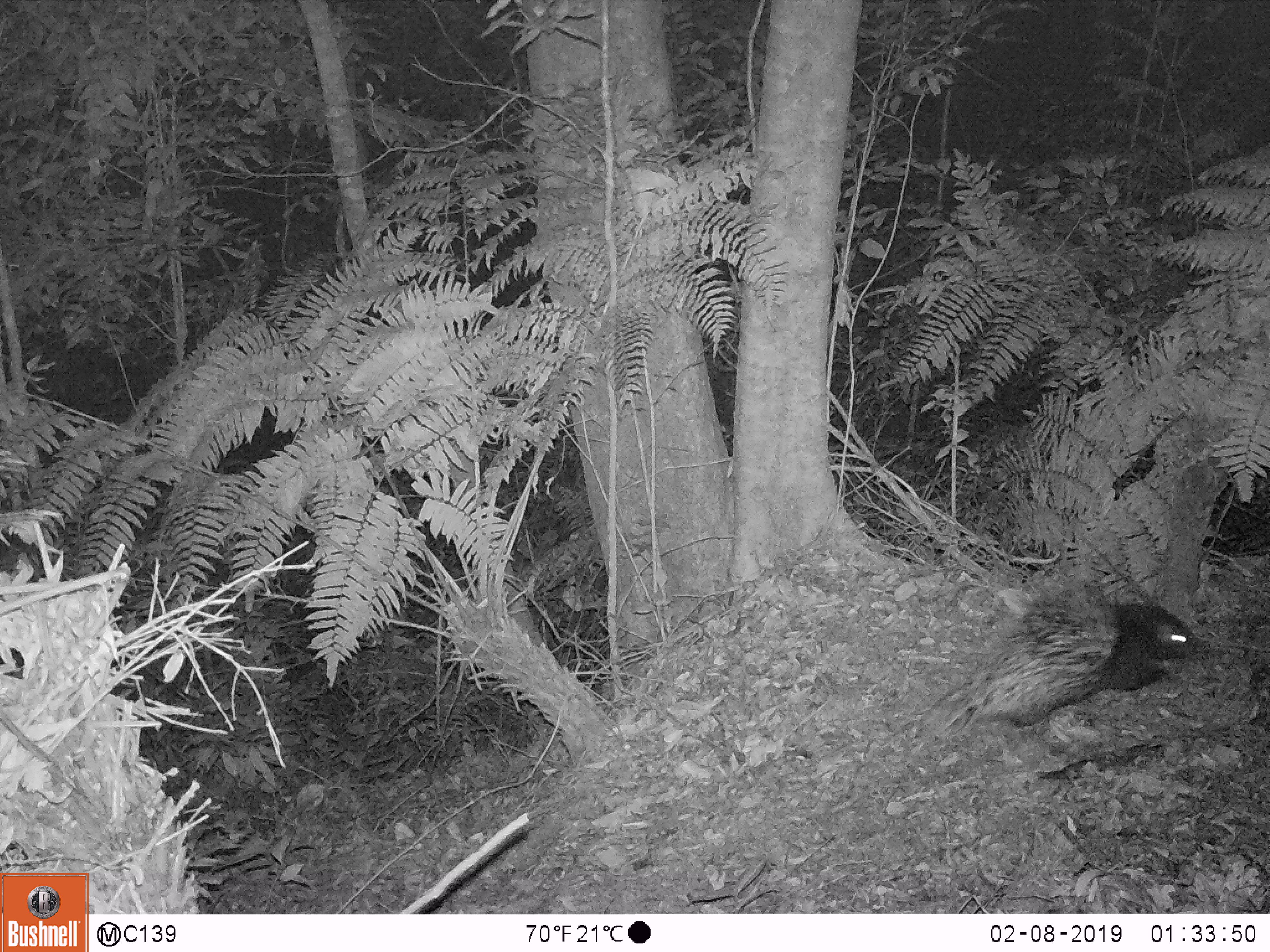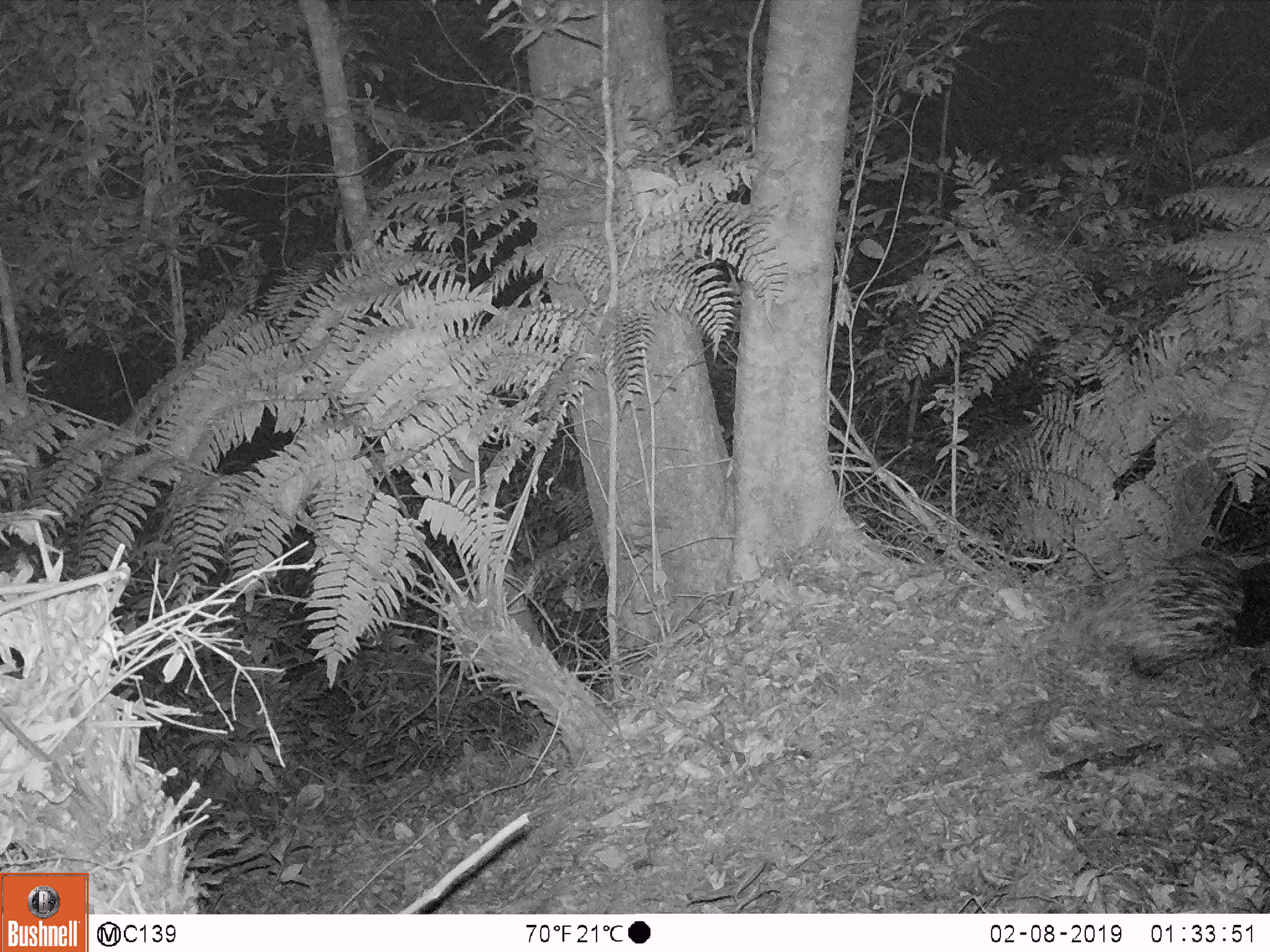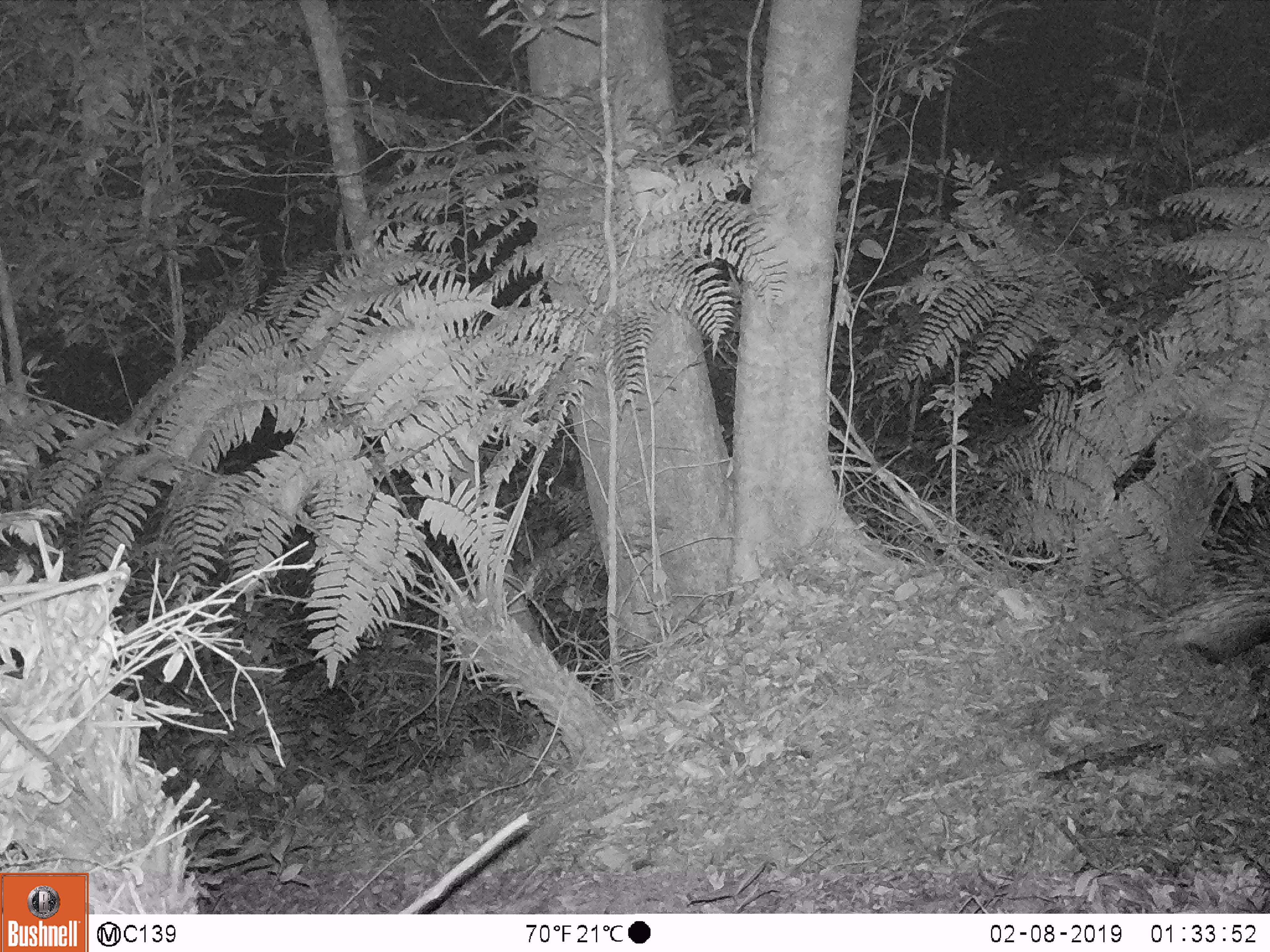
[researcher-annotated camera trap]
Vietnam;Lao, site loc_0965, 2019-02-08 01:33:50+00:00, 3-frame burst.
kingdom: Animalia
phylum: Chordata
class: Mammalia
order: Rodentia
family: Hystricidae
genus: Hystrix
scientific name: Hystrix brachyura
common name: malayan porcupine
Malayan porcupine (Hystrix brachyura). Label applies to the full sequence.